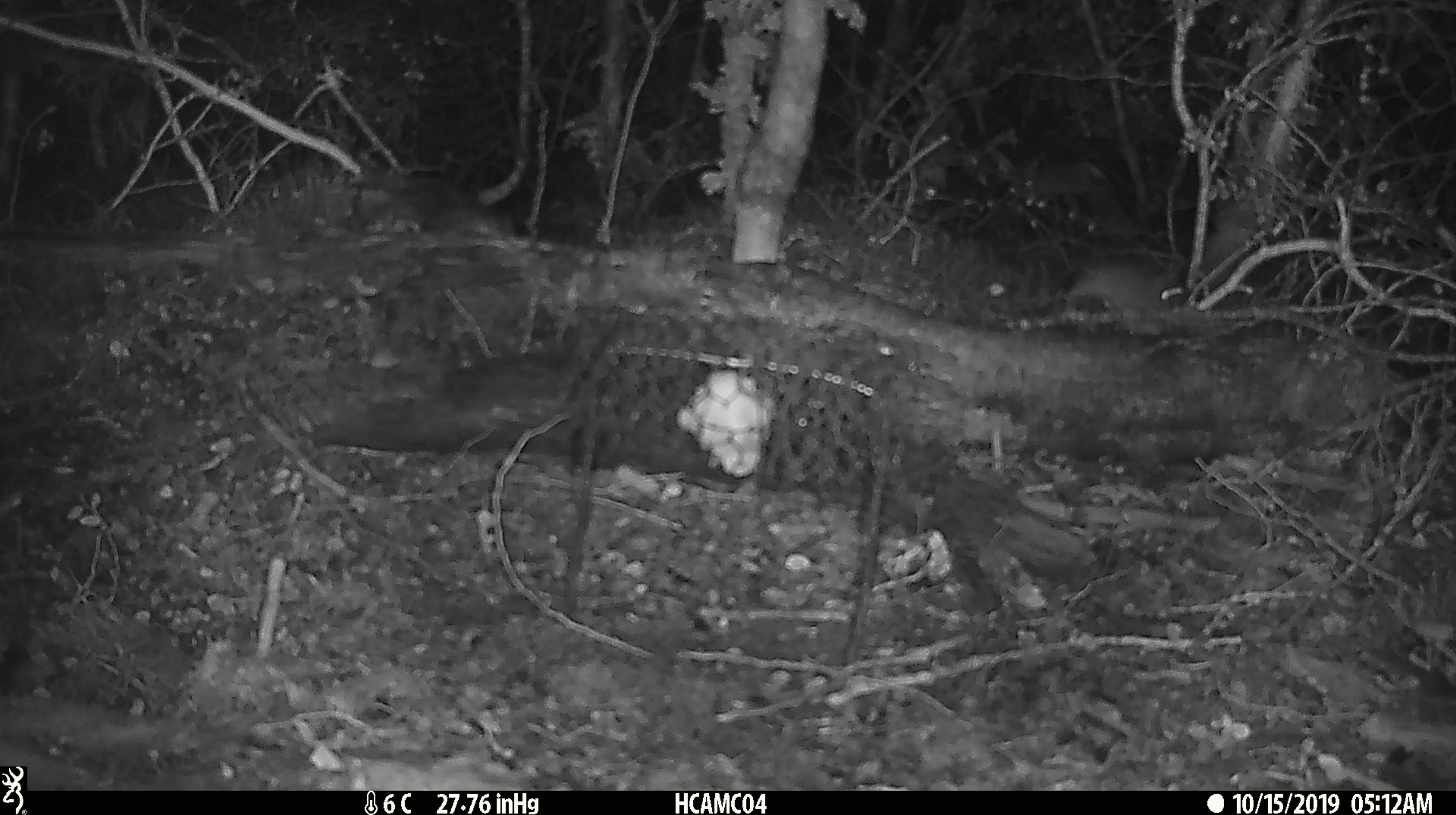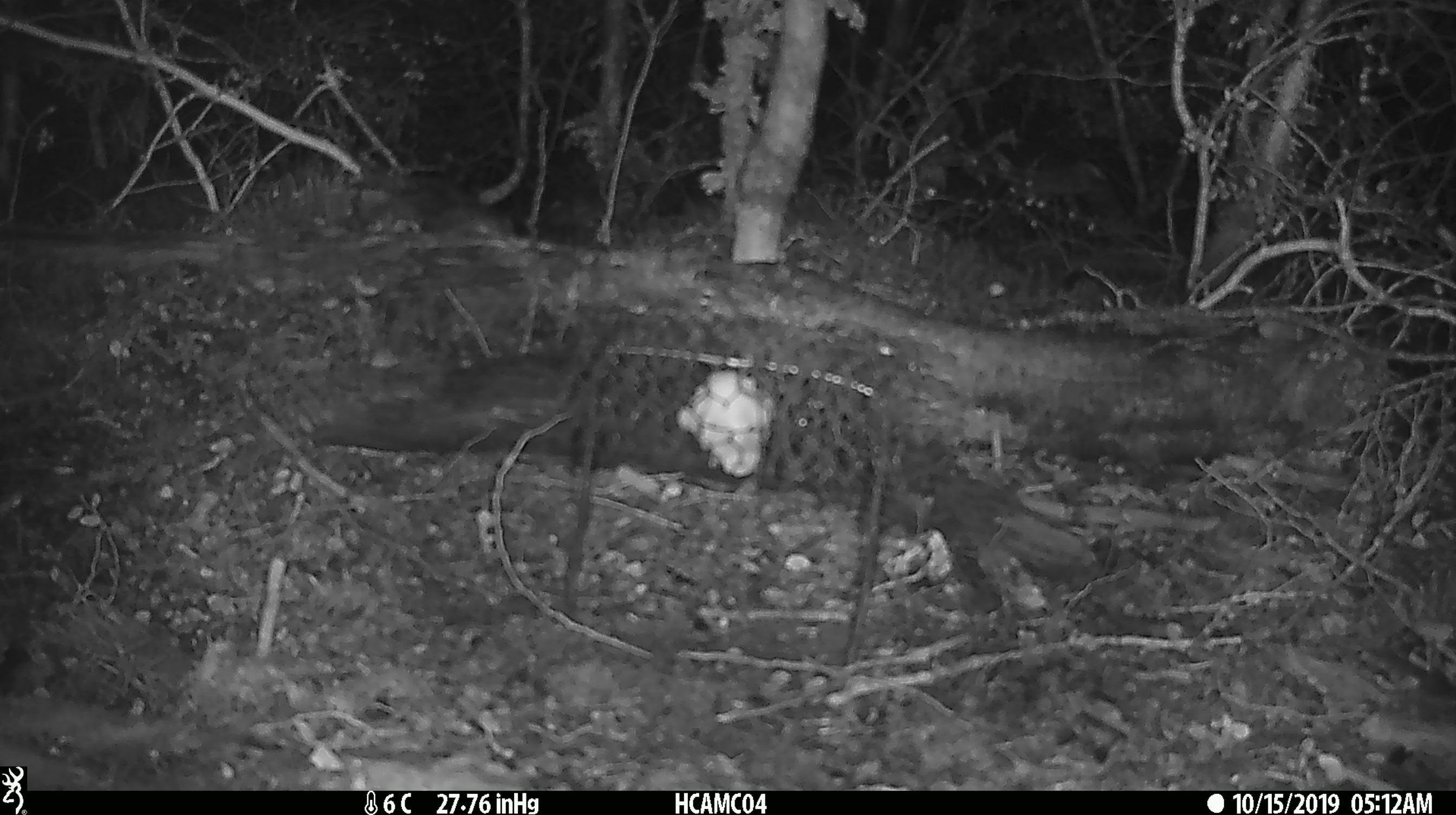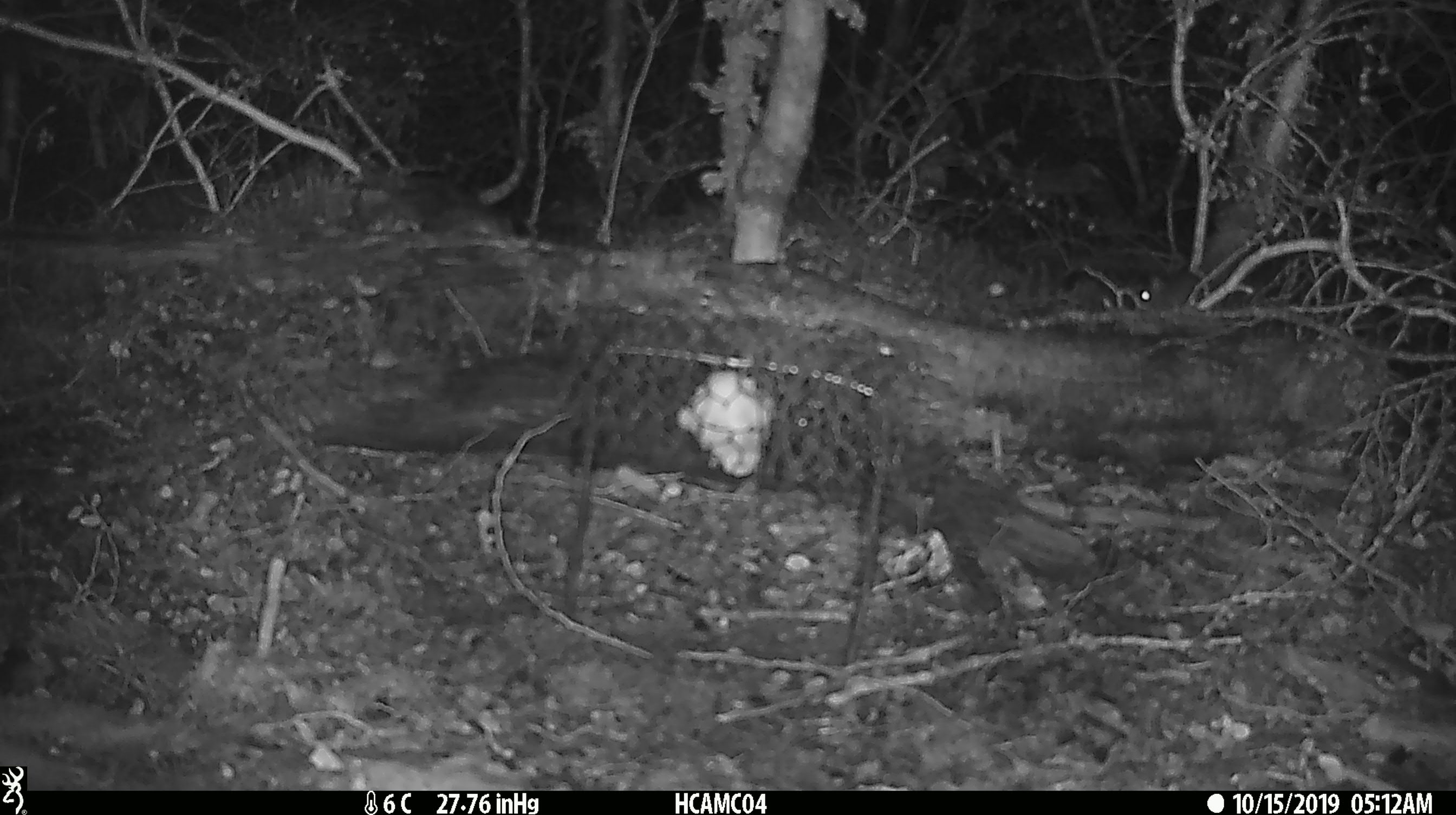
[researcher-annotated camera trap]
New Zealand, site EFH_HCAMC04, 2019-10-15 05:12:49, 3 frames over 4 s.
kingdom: Animalia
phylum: Chordata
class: Mammalia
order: Rodentia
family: Muridae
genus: Mus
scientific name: Mus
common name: mouse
Mouse (Mus).